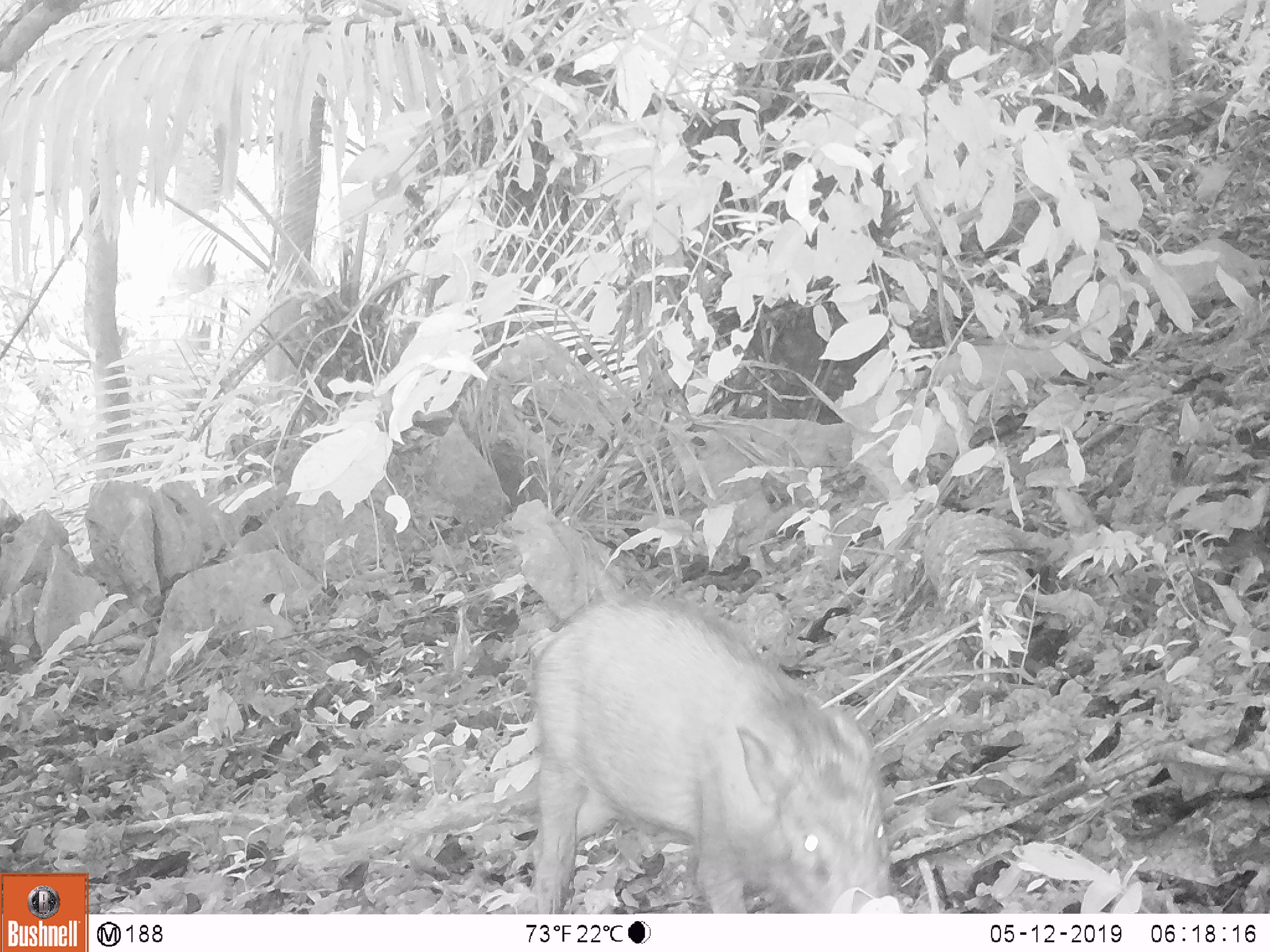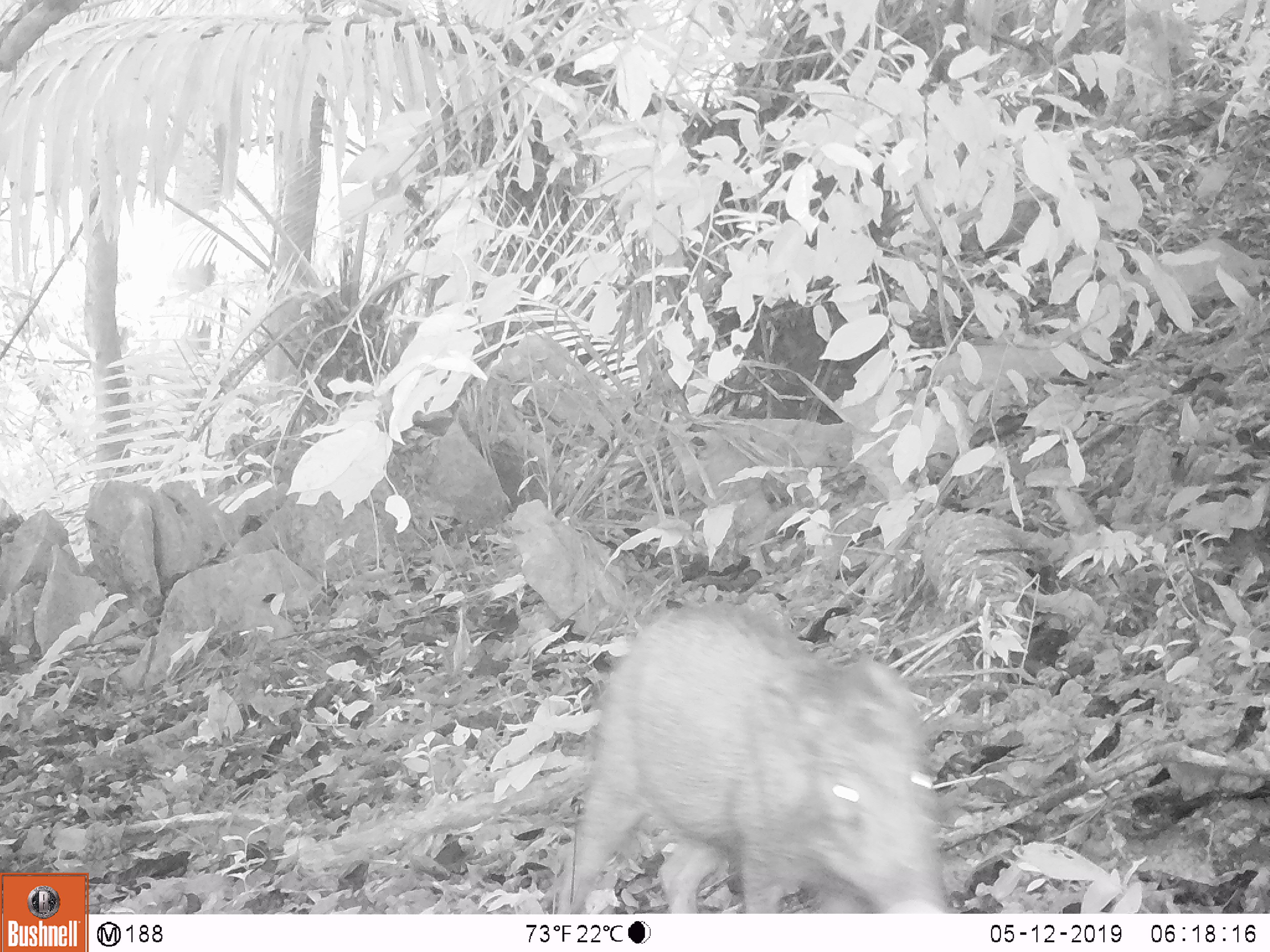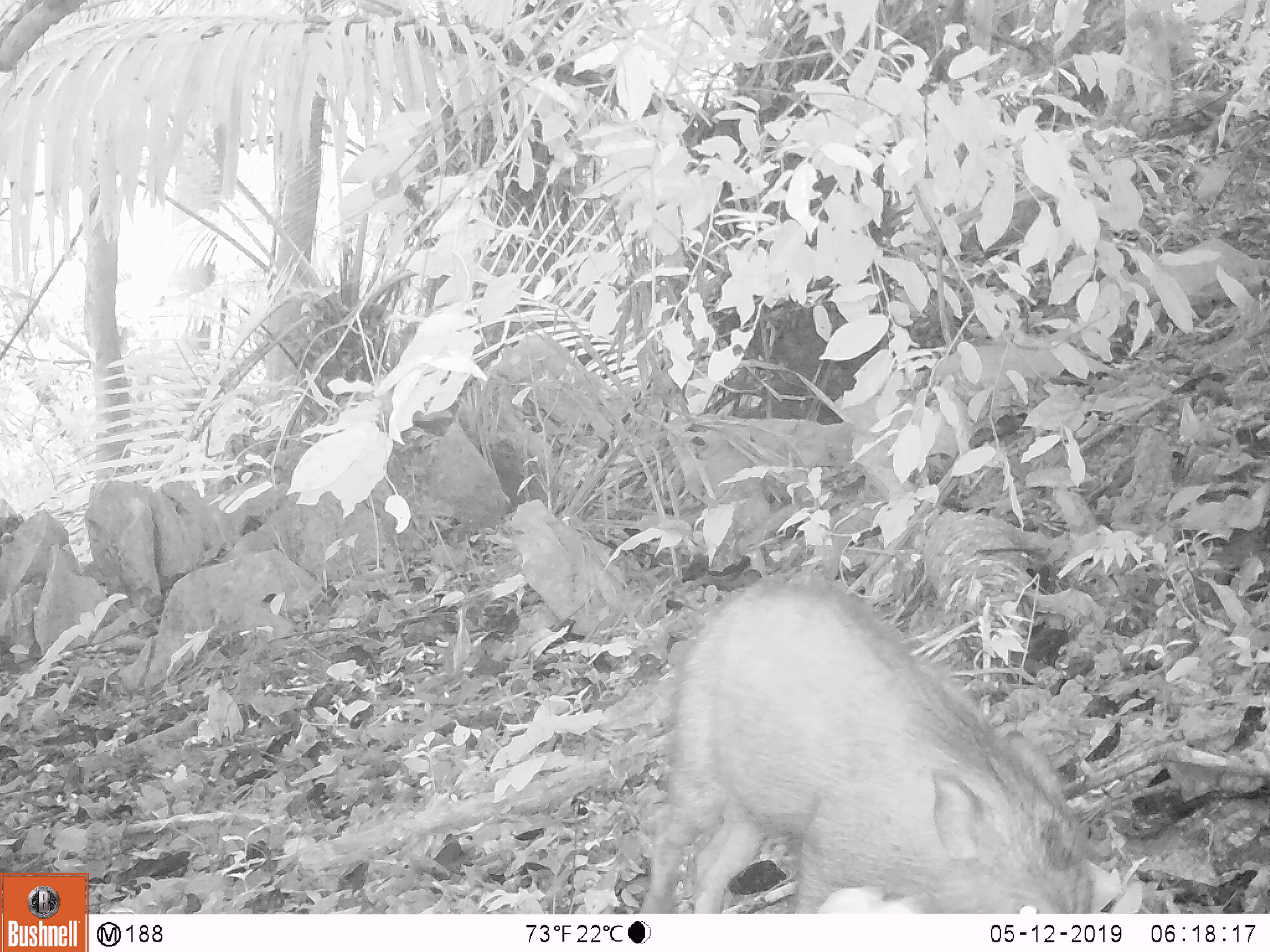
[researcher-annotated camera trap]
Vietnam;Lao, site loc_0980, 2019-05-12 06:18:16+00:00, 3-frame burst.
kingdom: Animalia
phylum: Chordata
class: Mammalia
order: Artiodactyla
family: Suidae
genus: Sus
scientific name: Sus scrofa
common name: eurasian wild pig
Eurasian wild pig (Sus scrofa). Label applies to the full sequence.